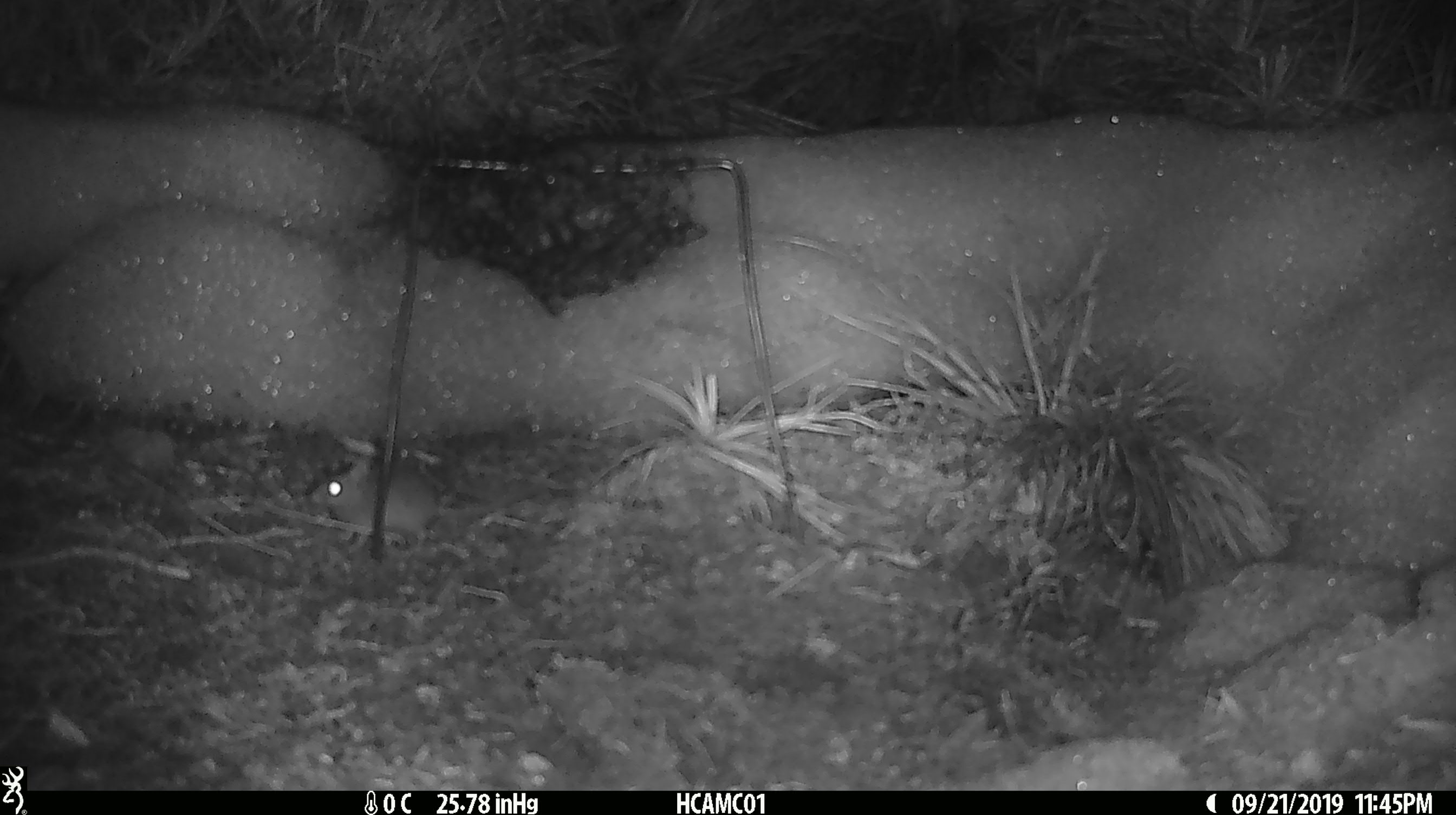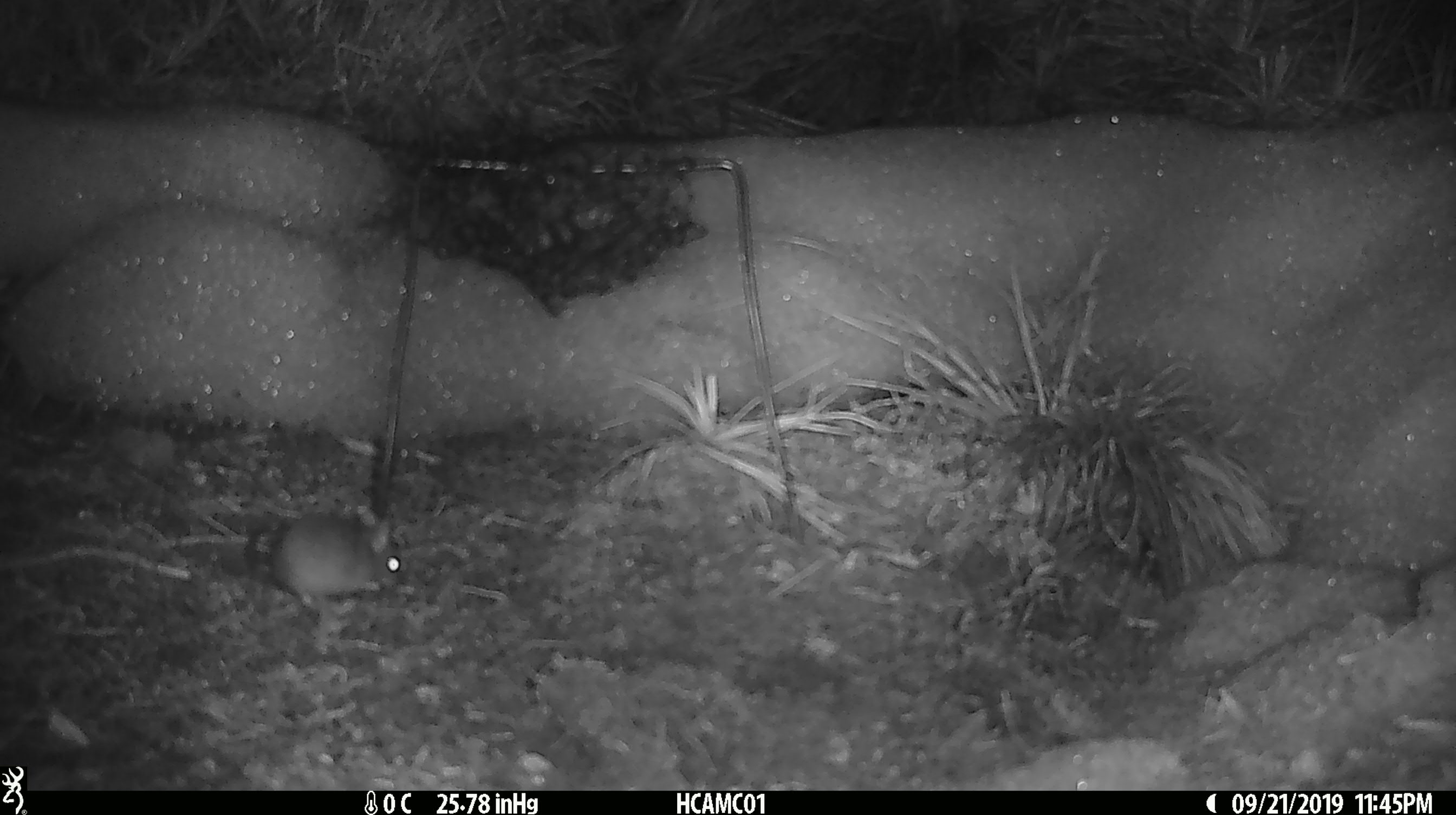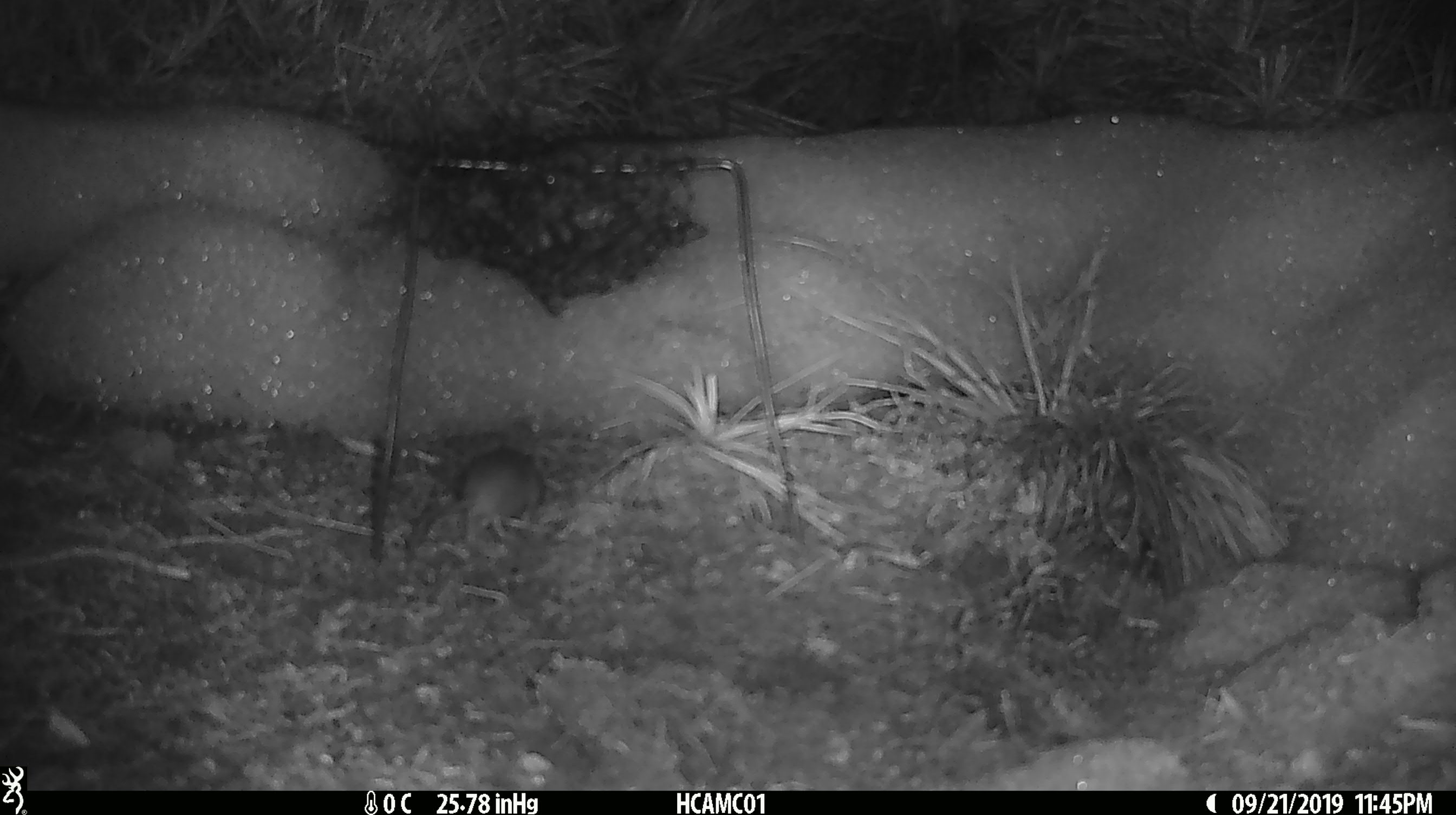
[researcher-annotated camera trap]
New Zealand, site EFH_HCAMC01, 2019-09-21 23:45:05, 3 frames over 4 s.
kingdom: Animalia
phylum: Chordata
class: Mammalia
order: Rodentia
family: Muridae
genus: Mus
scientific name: Mus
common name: mouse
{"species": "mouse (Mus)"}